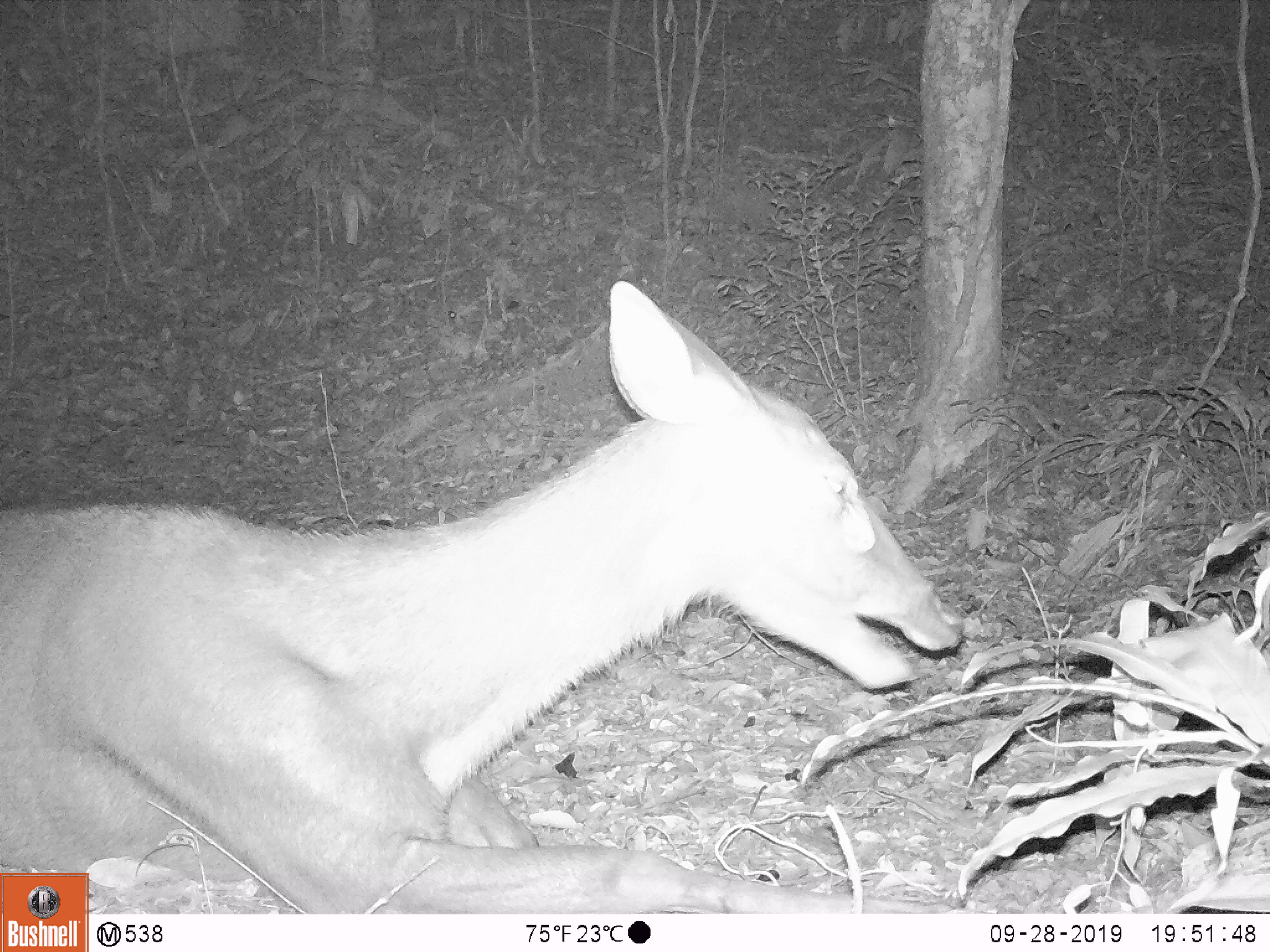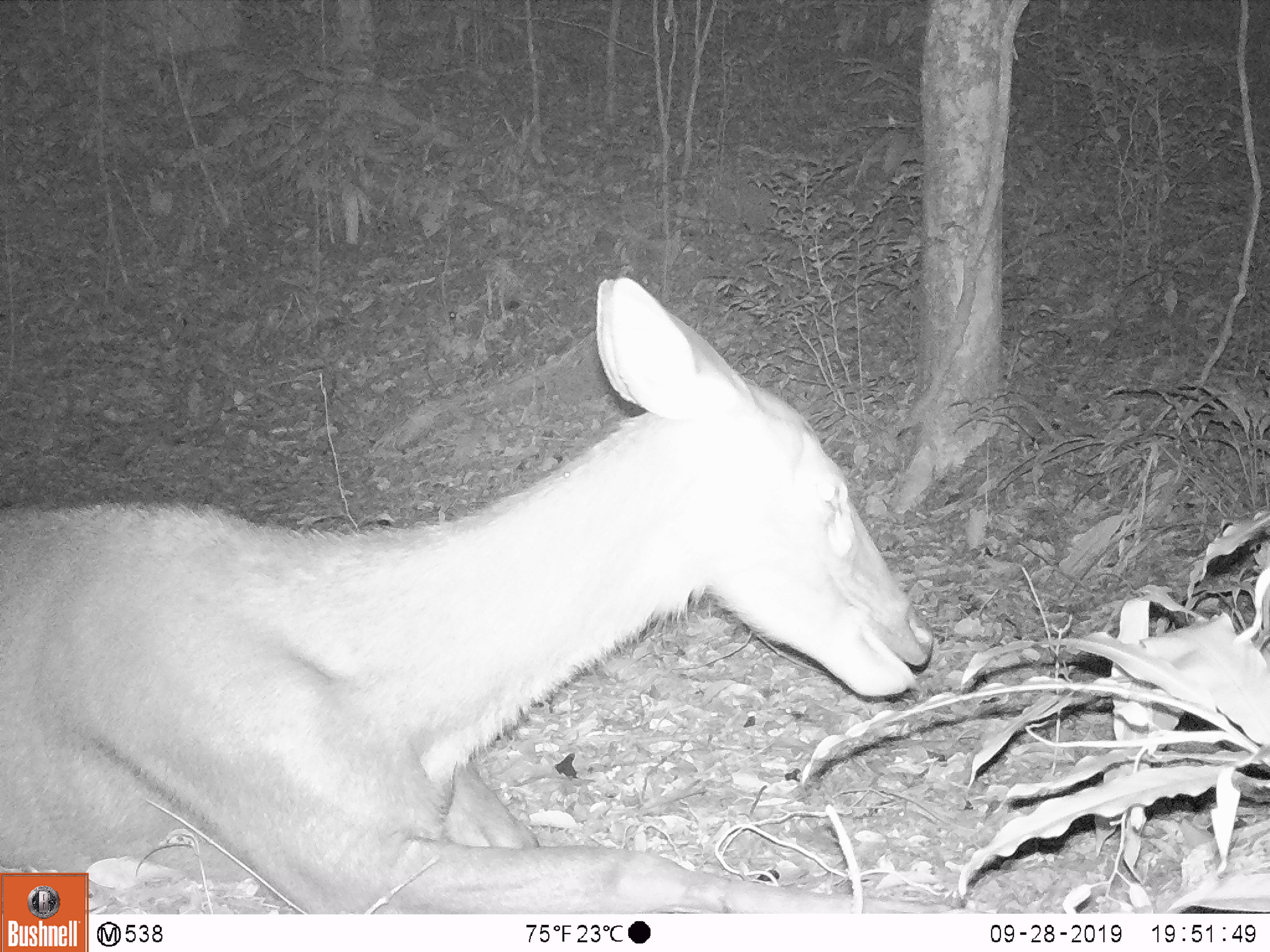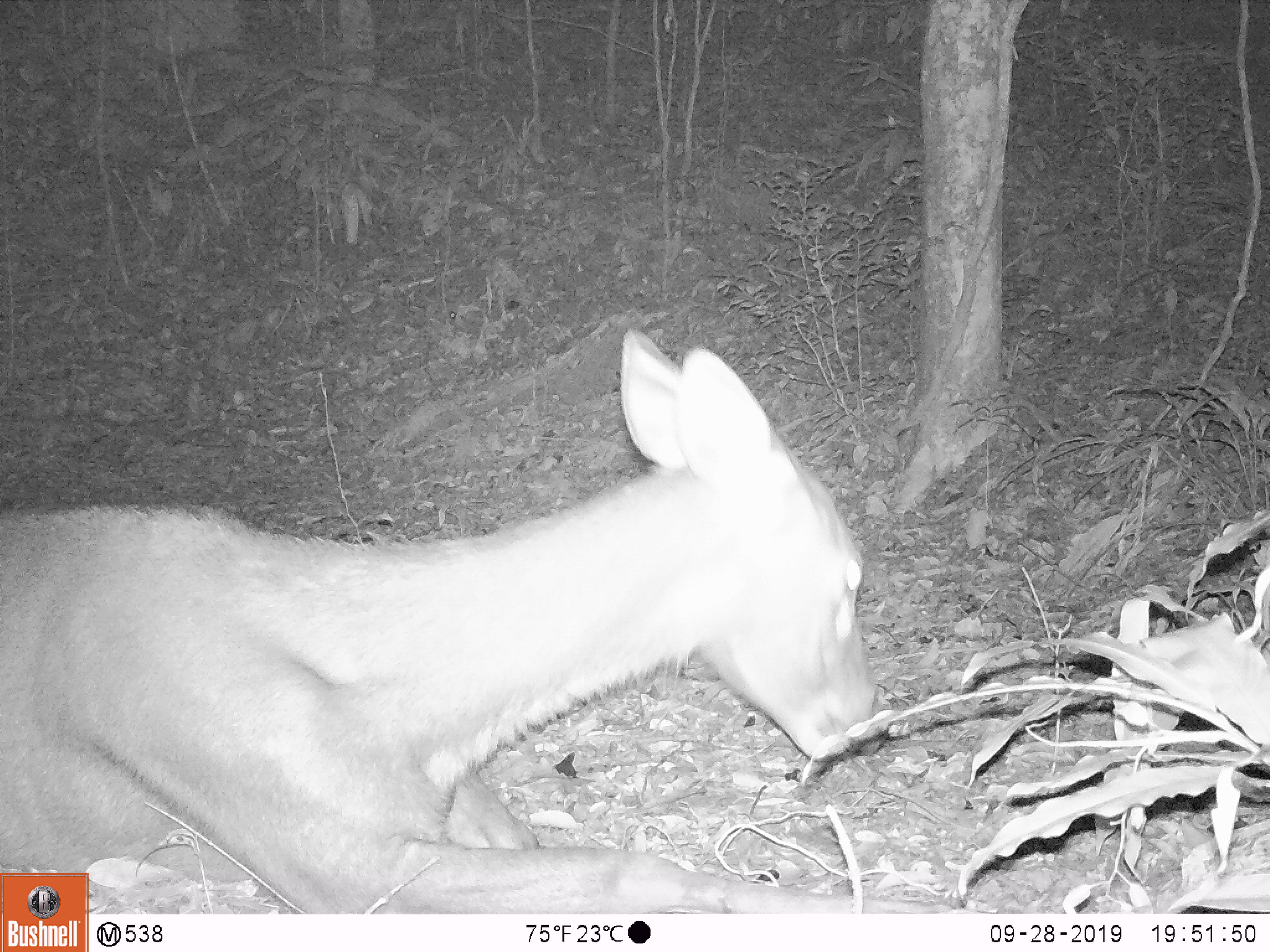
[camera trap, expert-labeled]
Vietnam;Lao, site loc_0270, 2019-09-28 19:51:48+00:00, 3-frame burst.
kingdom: Animalia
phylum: Chordata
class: Mammalia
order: Artiodactyla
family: Cervidae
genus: Rusa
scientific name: Rusa unicolor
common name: sambar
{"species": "sambar (Rusa unicolor)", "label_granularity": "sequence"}